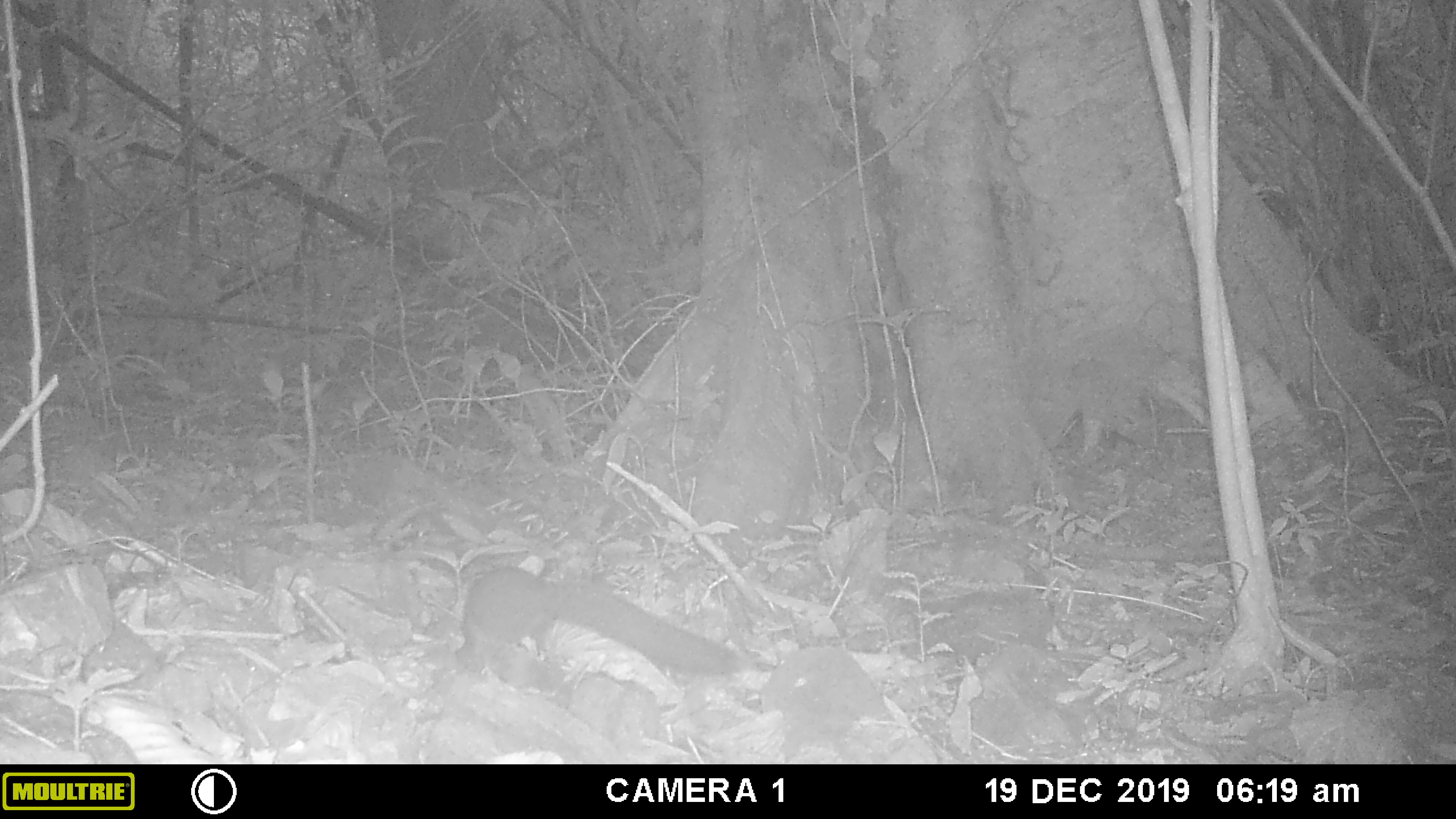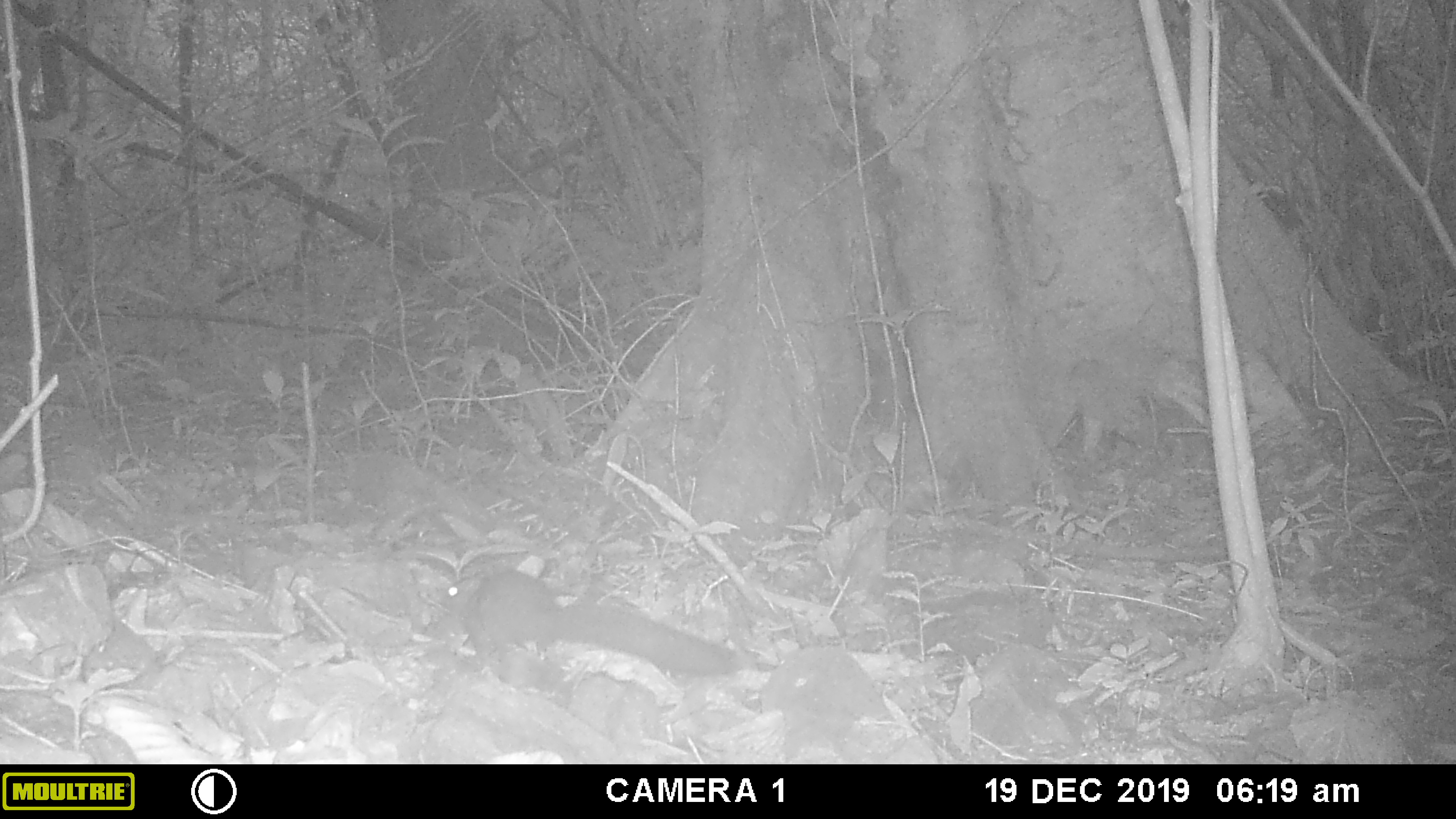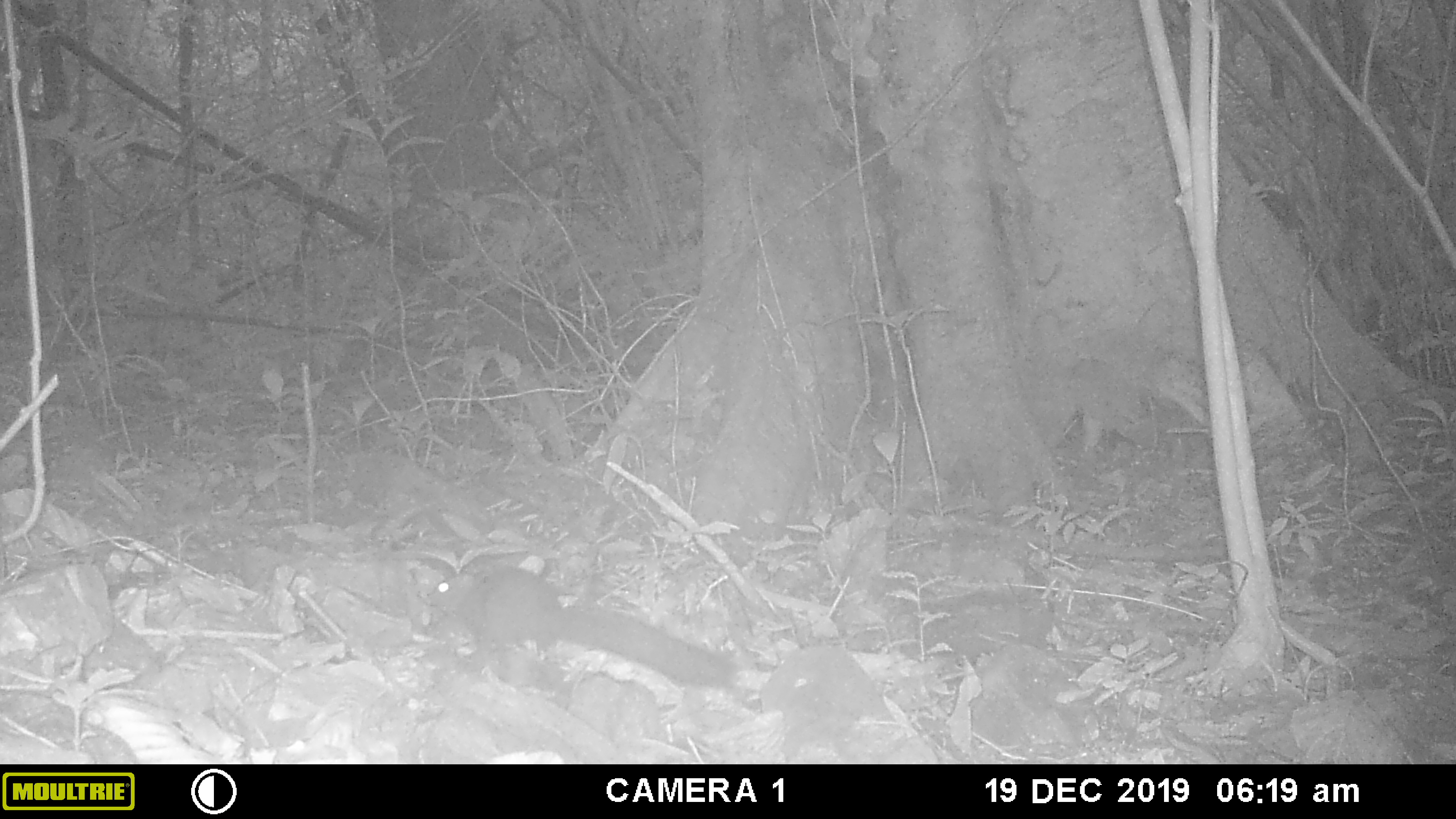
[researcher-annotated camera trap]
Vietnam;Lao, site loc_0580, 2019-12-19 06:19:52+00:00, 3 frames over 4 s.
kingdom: Animalia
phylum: Chordata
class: Mammalia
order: Rodentia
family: Sciuridae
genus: Callosciurus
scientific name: Callosciurus erythraeus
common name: pallas's squirrel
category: pallass squirrel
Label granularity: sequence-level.